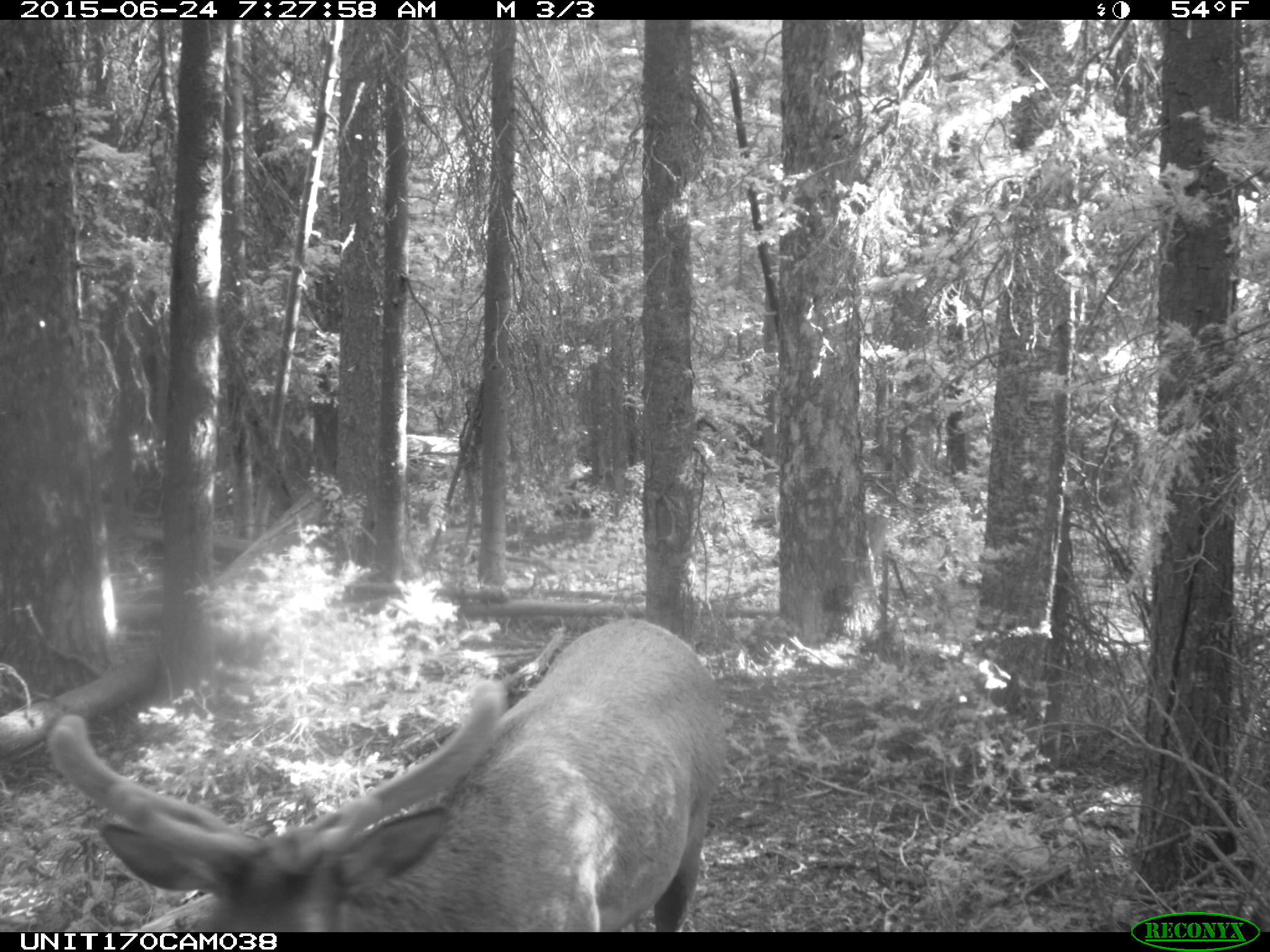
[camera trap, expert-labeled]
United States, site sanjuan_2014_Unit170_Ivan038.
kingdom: Animalia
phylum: Chordata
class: Mammalia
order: Artiodactyla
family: Cervidae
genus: Cervus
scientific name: Cervus elaphus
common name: red deer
Cervus elaphus (red deer).